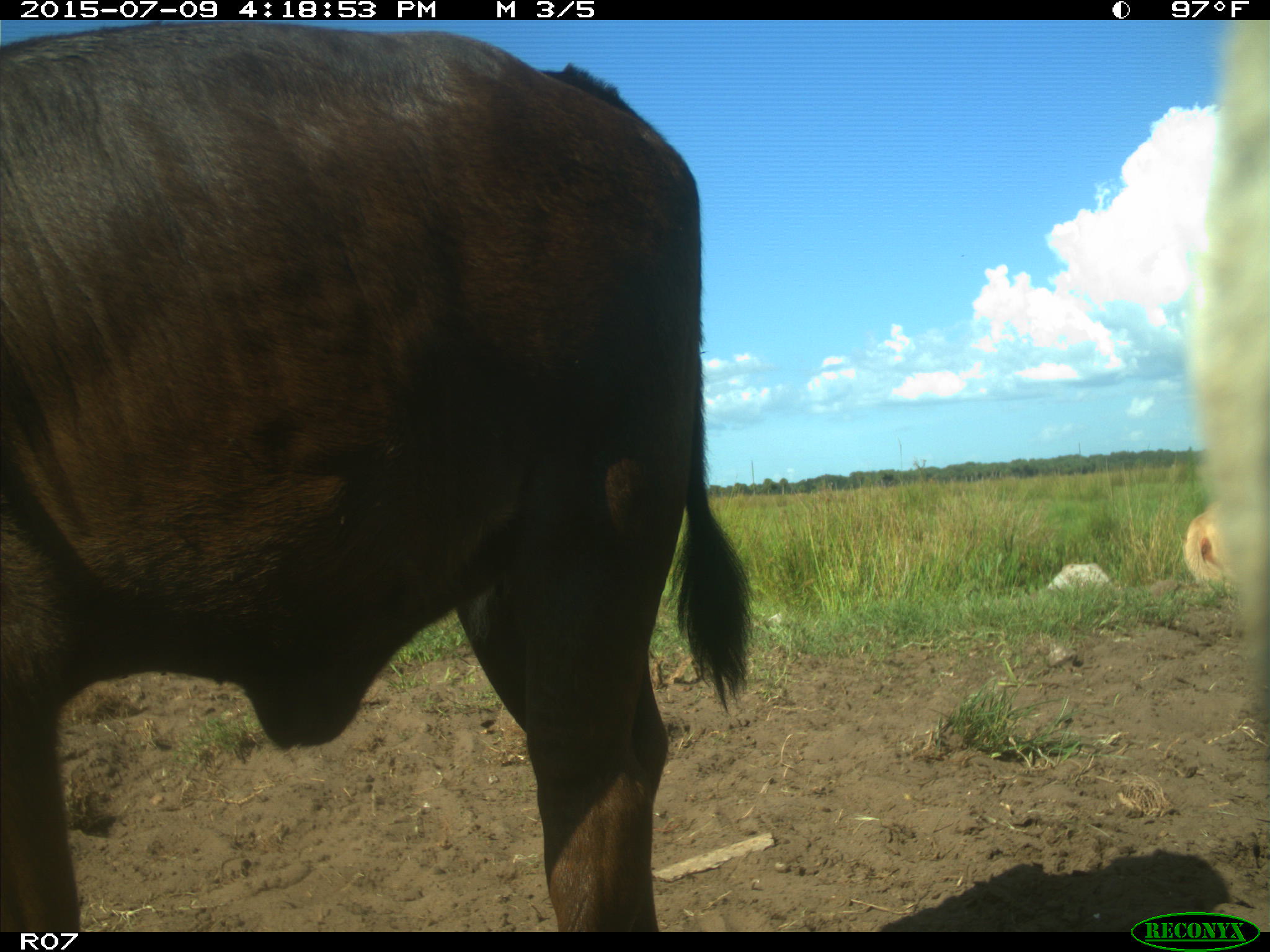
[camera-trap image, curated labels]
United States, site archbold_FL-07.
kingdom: Animalia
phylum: Chordata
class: Mammalia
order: Artiodactyla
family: Bovidae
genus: Bos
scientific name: Bos taurus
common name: domestic cow